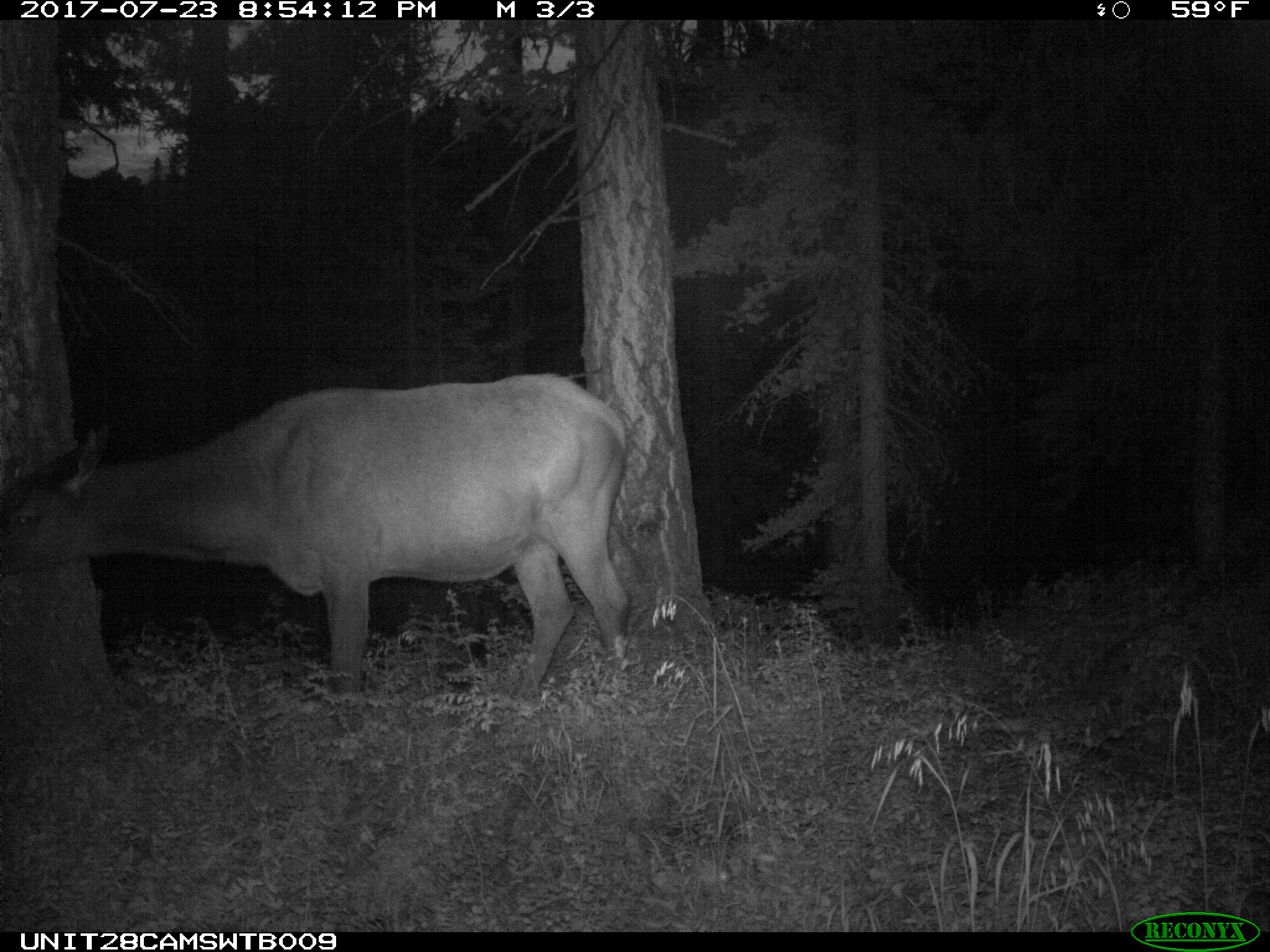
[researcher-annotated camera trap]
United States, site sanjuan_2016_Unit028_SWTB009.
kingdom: Animalia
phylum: Chordata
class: Mammalia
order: Artiodactyla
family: Cervidae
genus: Cervus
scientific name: Cervus elaphus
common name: red deer